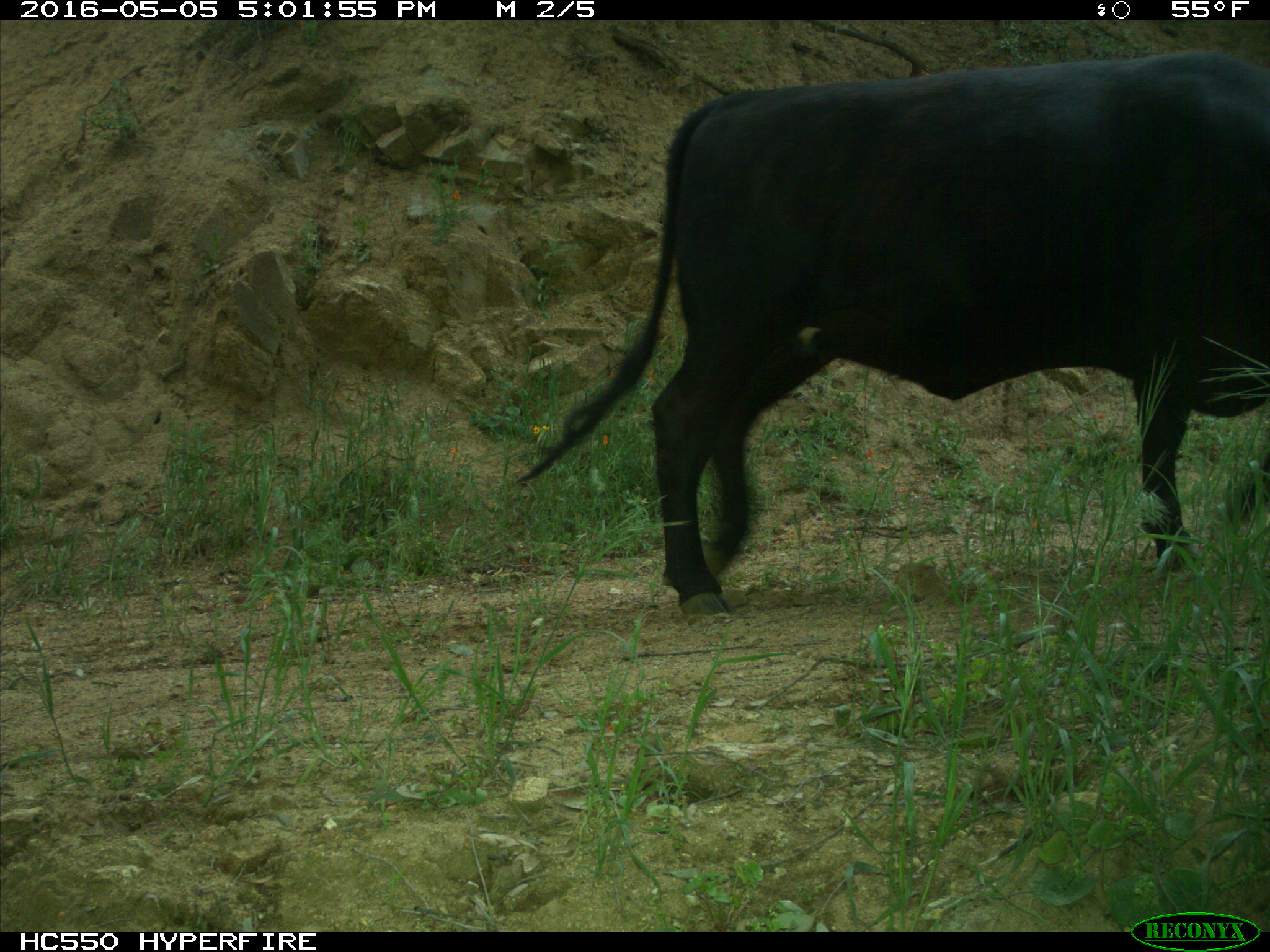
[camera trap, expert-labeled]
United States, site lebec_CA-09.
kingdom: Animalia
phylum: Chordata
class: Mammalia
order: Artiodactyla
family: Bovidae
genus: Bos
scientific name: Bos taurus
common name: domestic cow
Bos taurus (domestic cow).